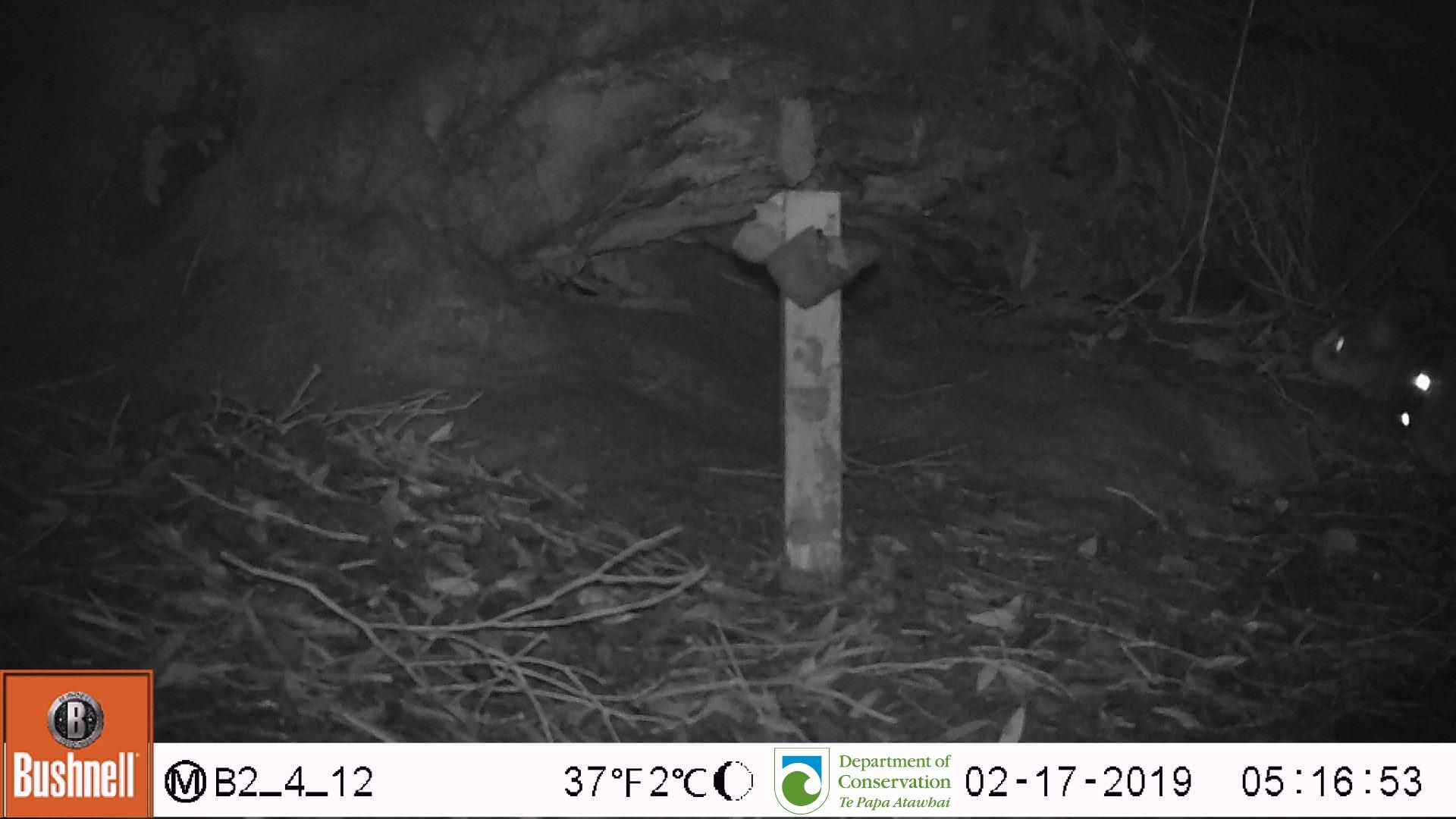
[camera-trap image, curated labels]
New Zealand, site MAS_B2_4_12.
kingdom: Animalia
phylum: Chordata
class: Mammalia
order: Carnivora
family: Felidae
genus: Felis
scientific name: Felis catus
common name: domestic cat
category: cat